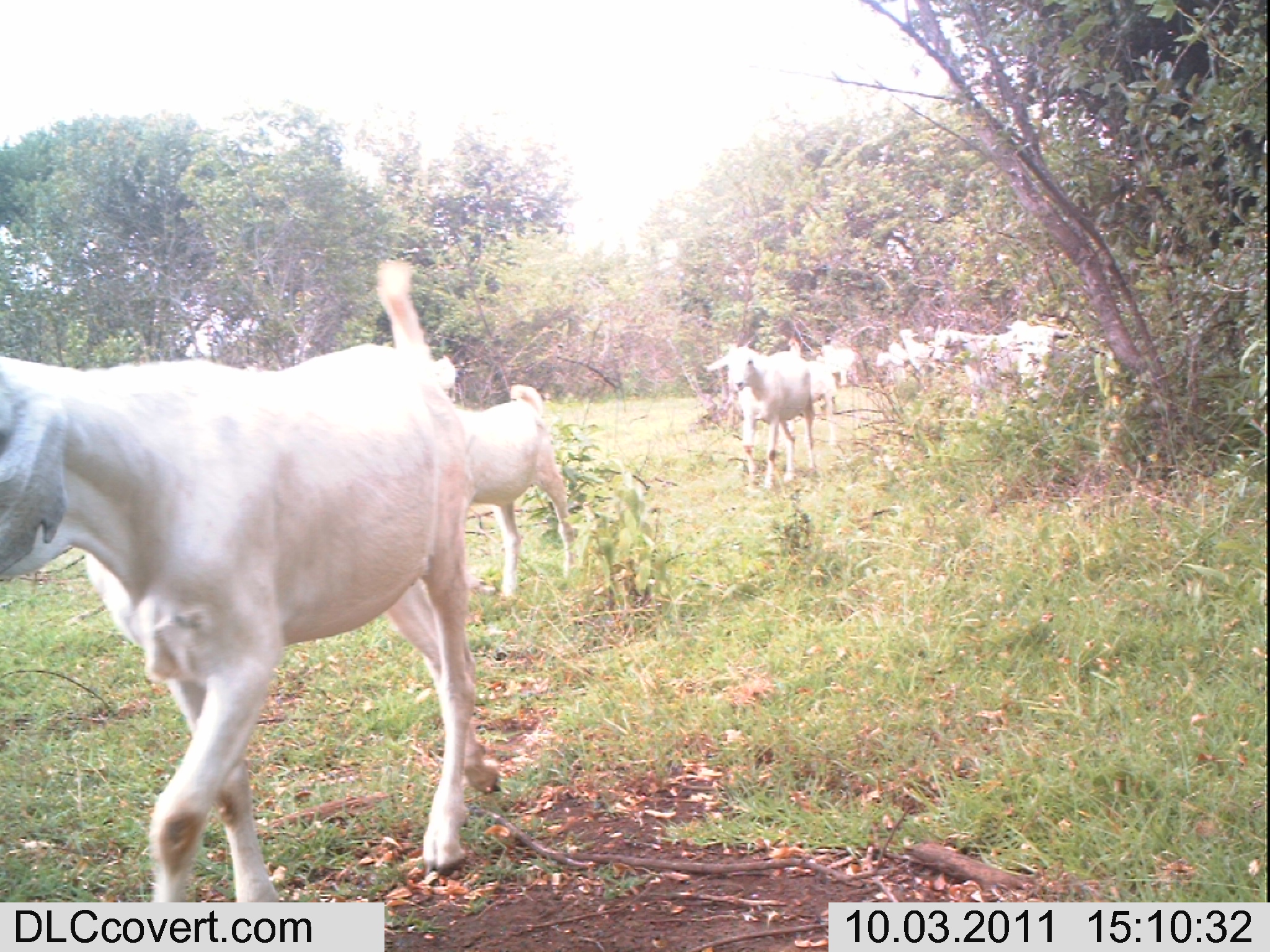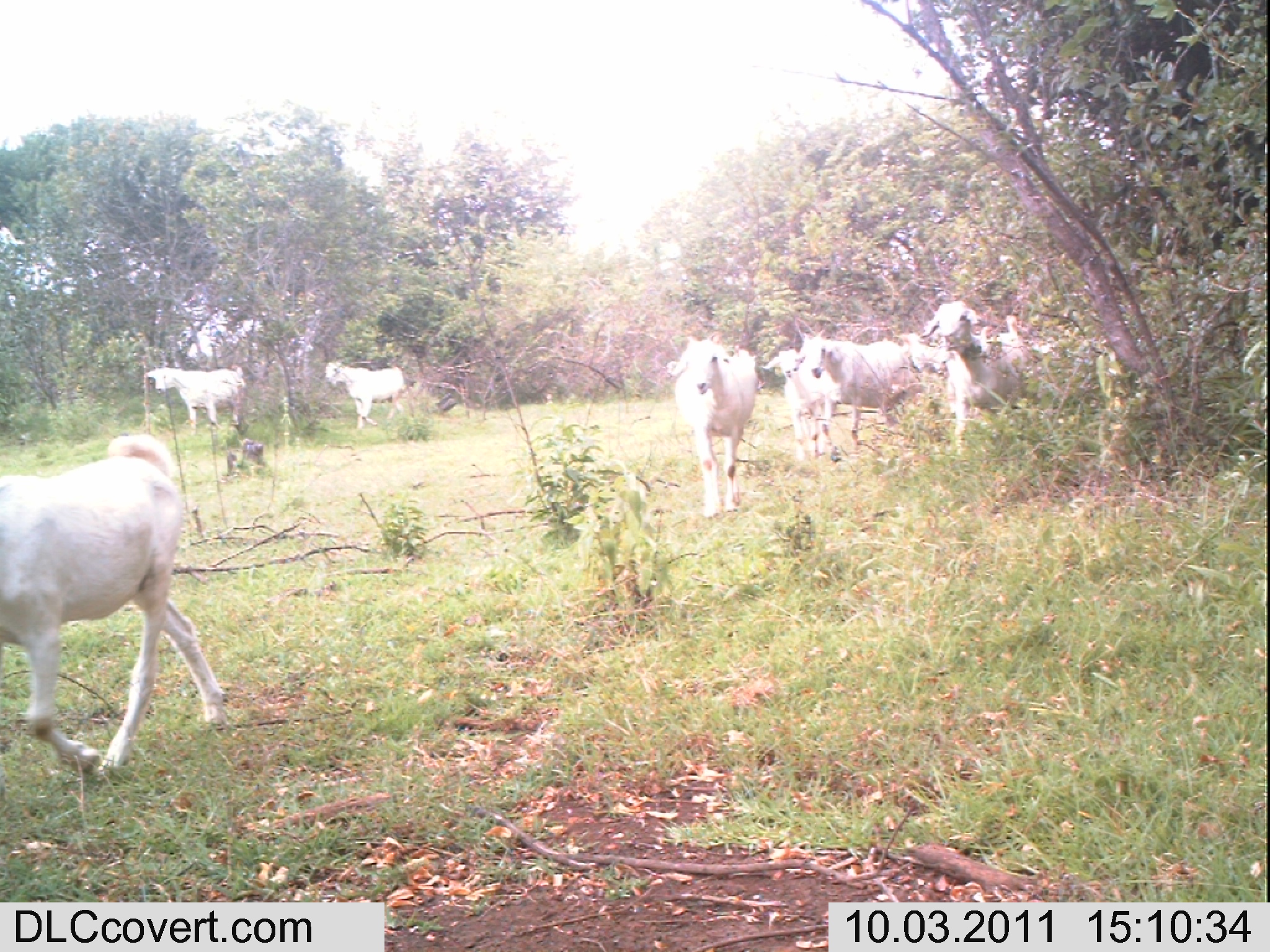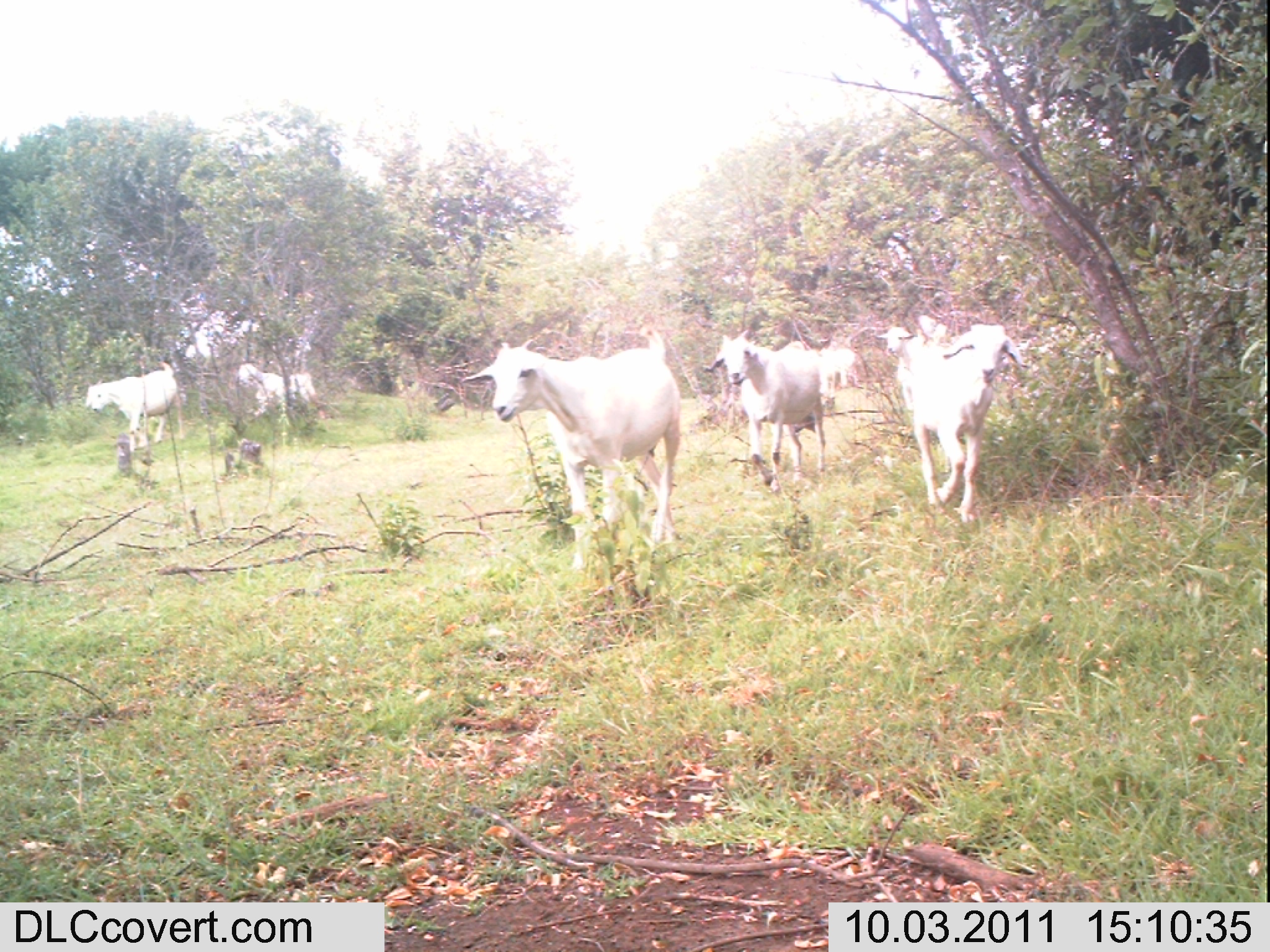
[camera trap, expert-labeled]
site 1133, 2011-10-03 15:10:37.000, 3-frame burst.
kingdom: Animalia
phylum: Chordata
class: Mammalia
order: Artiodactyla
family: Bovidae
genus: Capra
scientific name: Capra aegagrus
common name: wild goat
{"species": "Capra aegagrus (wild goat)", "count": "6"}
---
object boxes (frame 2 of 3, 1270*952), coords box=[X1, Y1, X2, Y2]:
capra aegagrus: box=[0, 431, 227, 781]; box=[666, 332, 757, 519]; box=[793, 327, 915, 464]; box=[919, 300, 1024, 454]; box=[762, 348, 838, 461]; box=[144, 366, 247, 436]; box=[325, 360, 404, 429]